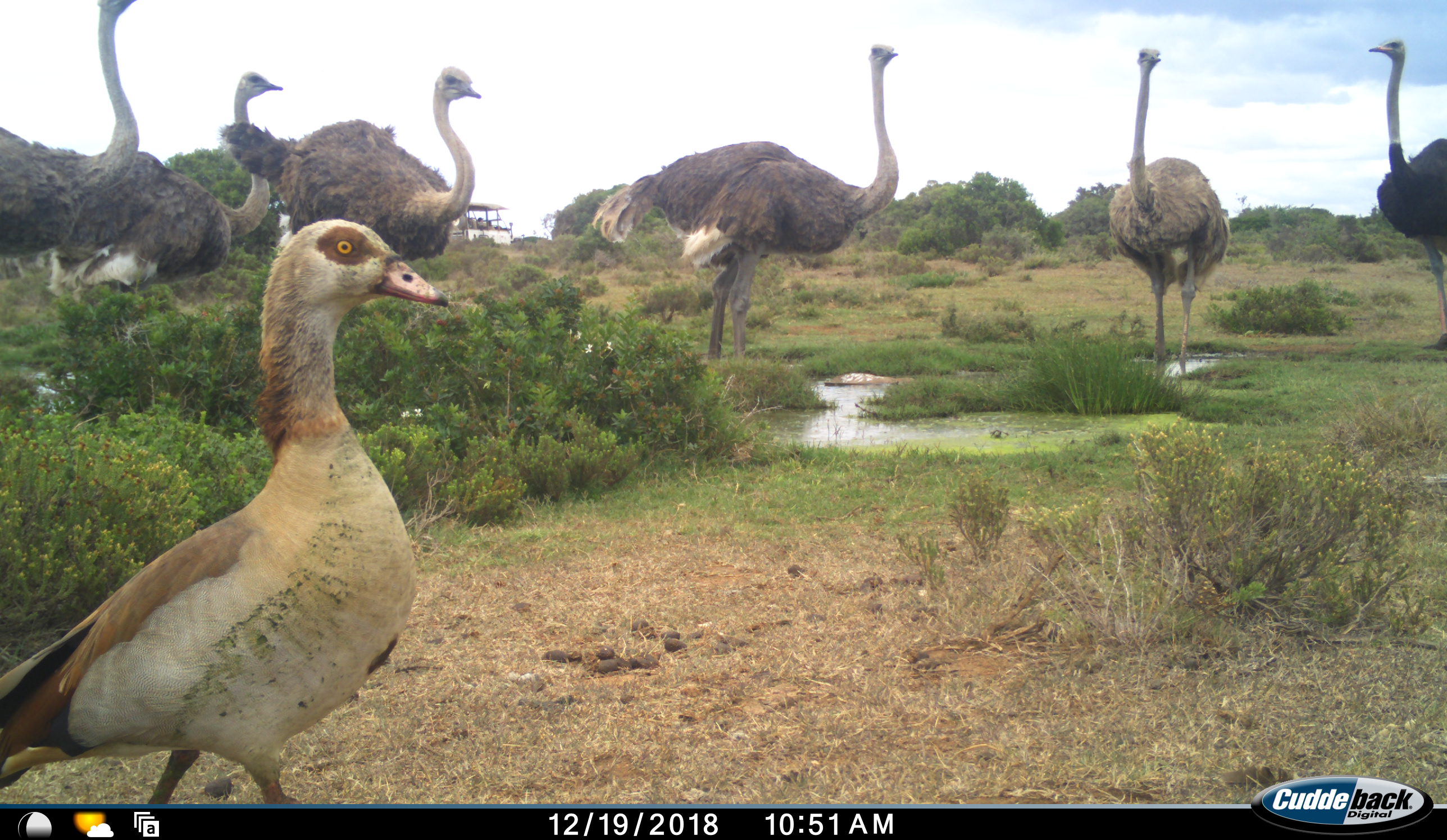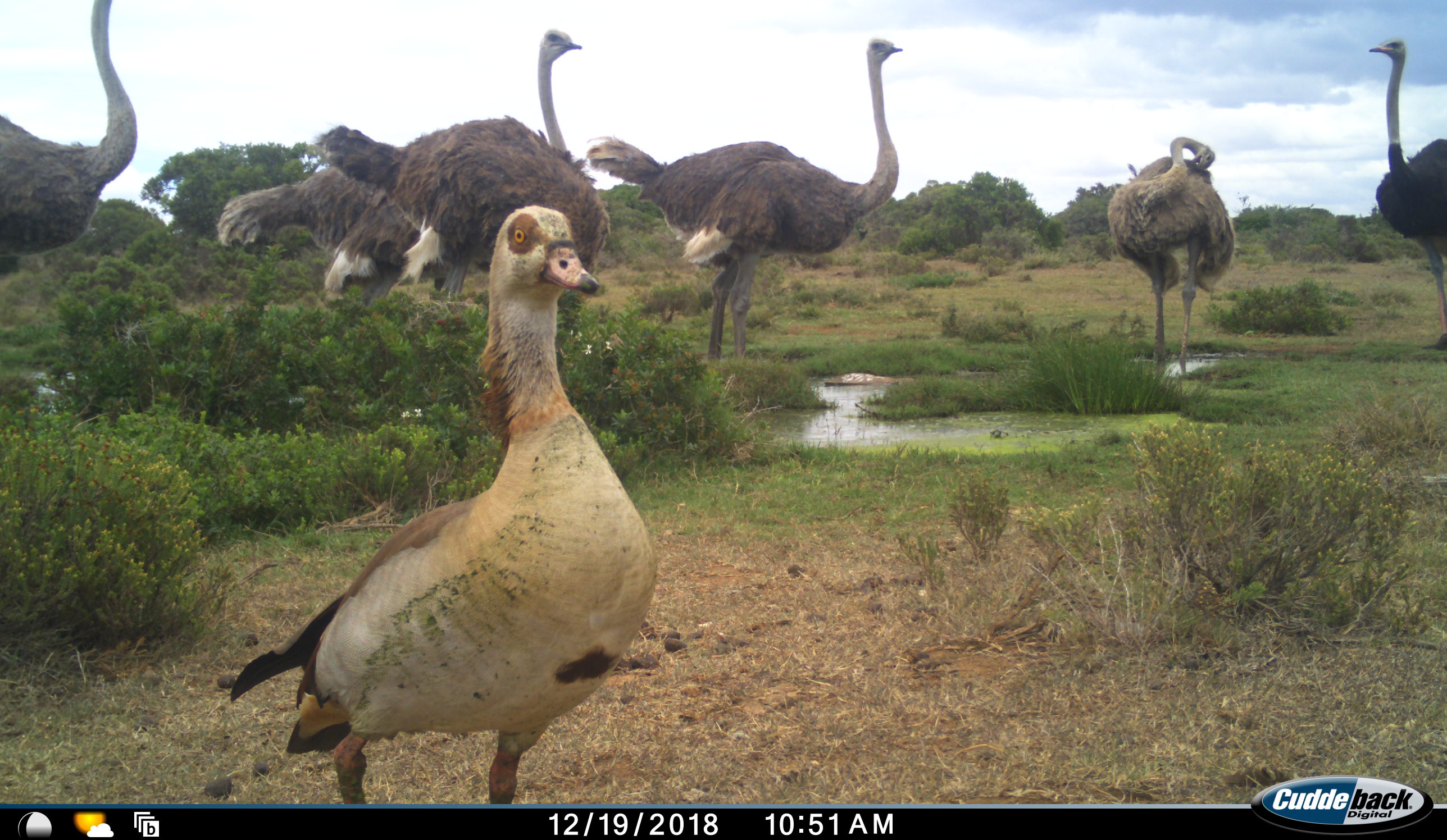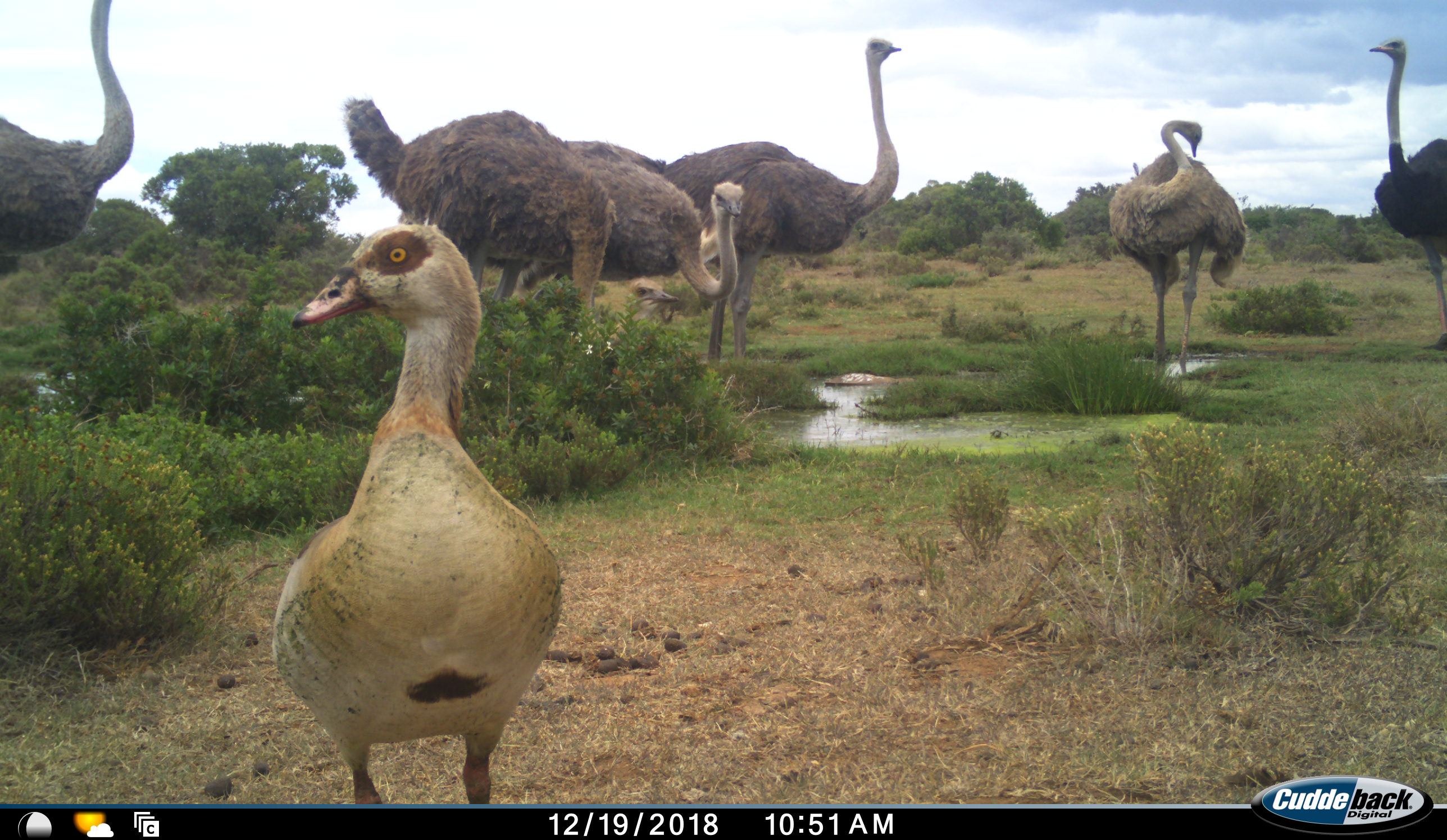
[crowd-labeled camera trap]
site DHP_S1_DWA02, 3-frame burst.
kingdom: Animalia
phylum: Chordata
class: Aves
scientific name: Aves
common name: bird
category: birdother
Birdother (bird) (Aves), count 1. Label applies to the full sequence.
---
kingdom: Animalia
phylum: Chordata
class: Aves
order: Struthioniformes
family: Struthionidae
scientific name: Struthionidae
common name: ostrich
Ostrich (Struthionidae), count 6. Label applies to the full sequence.